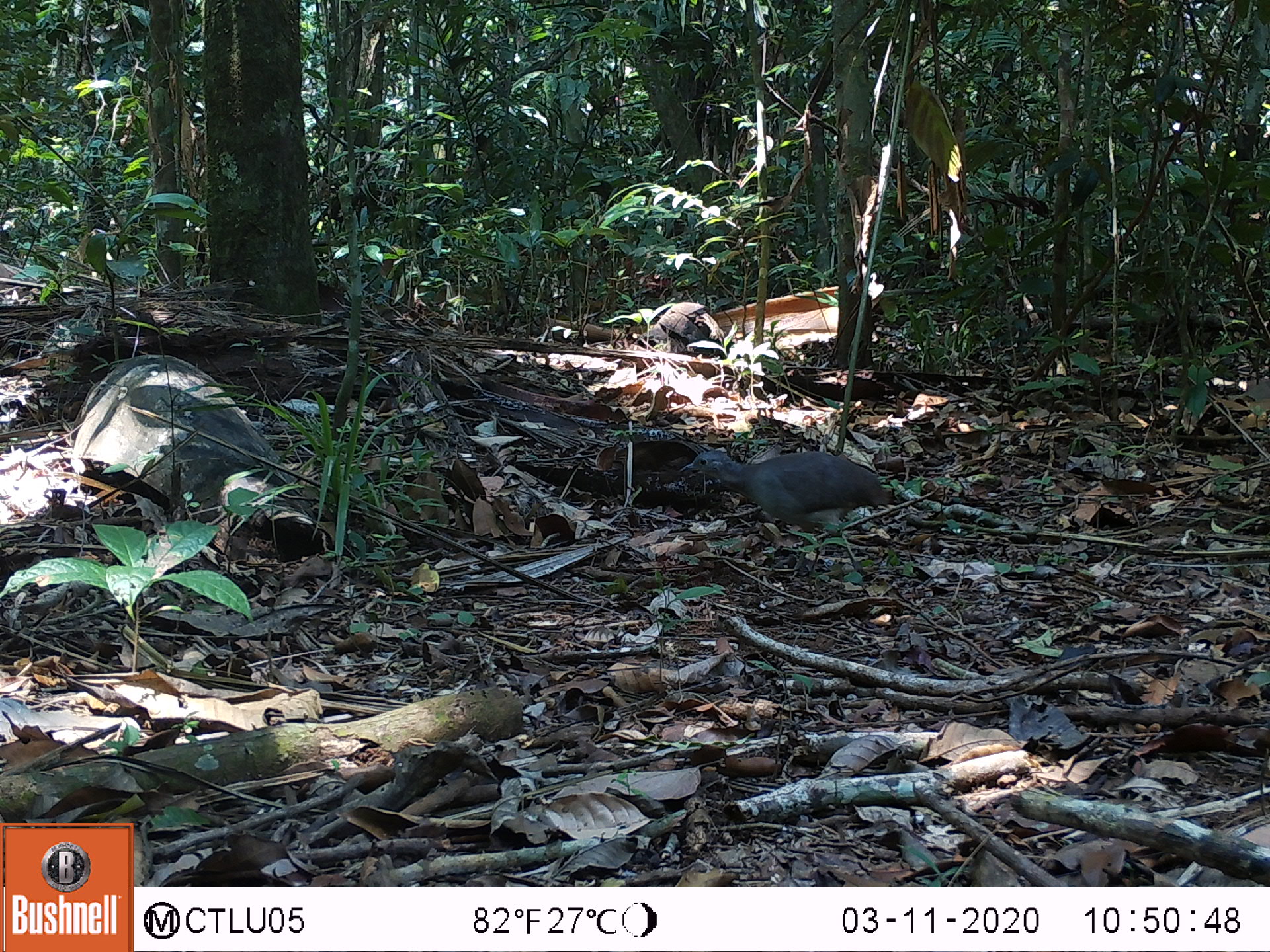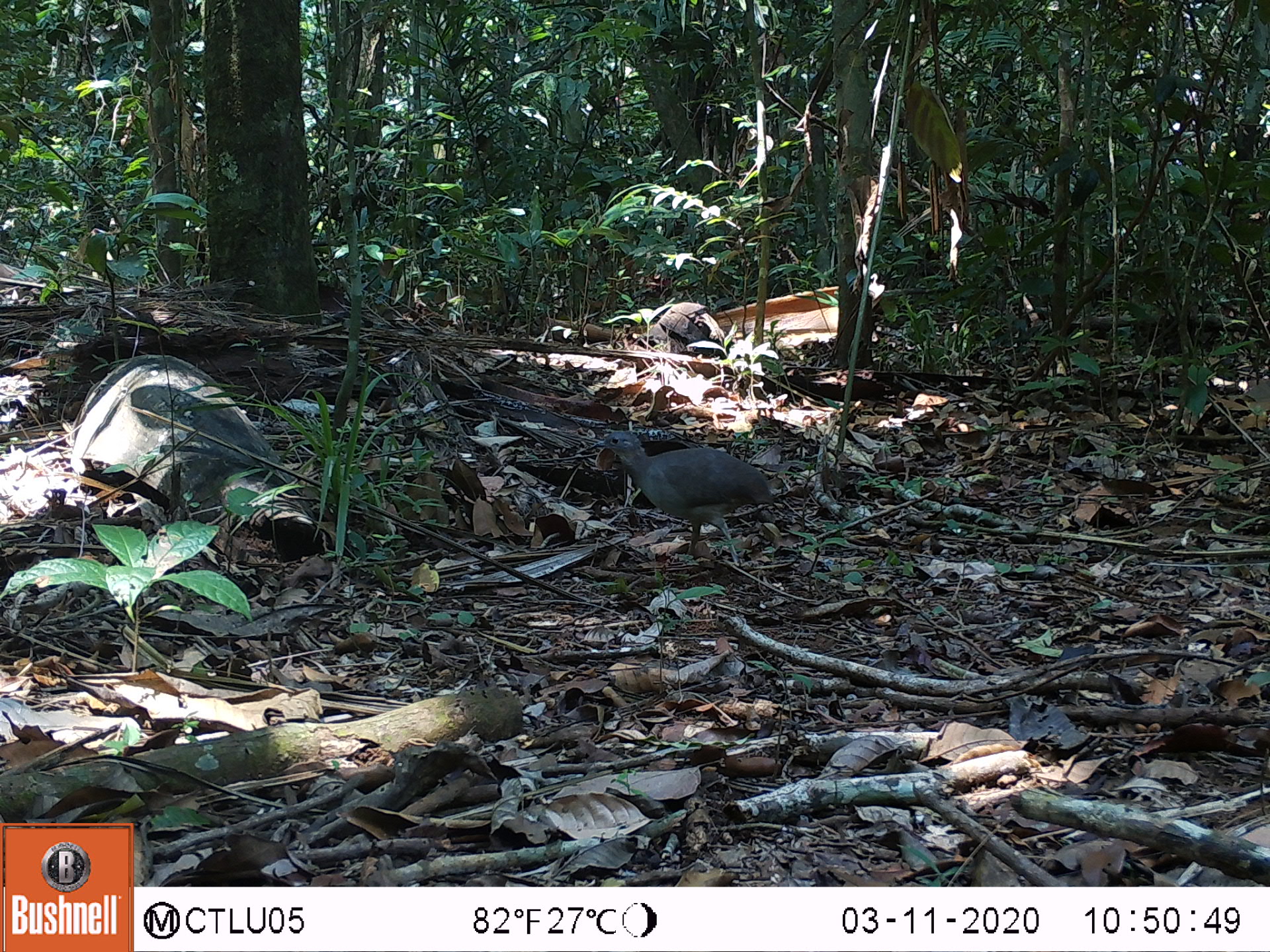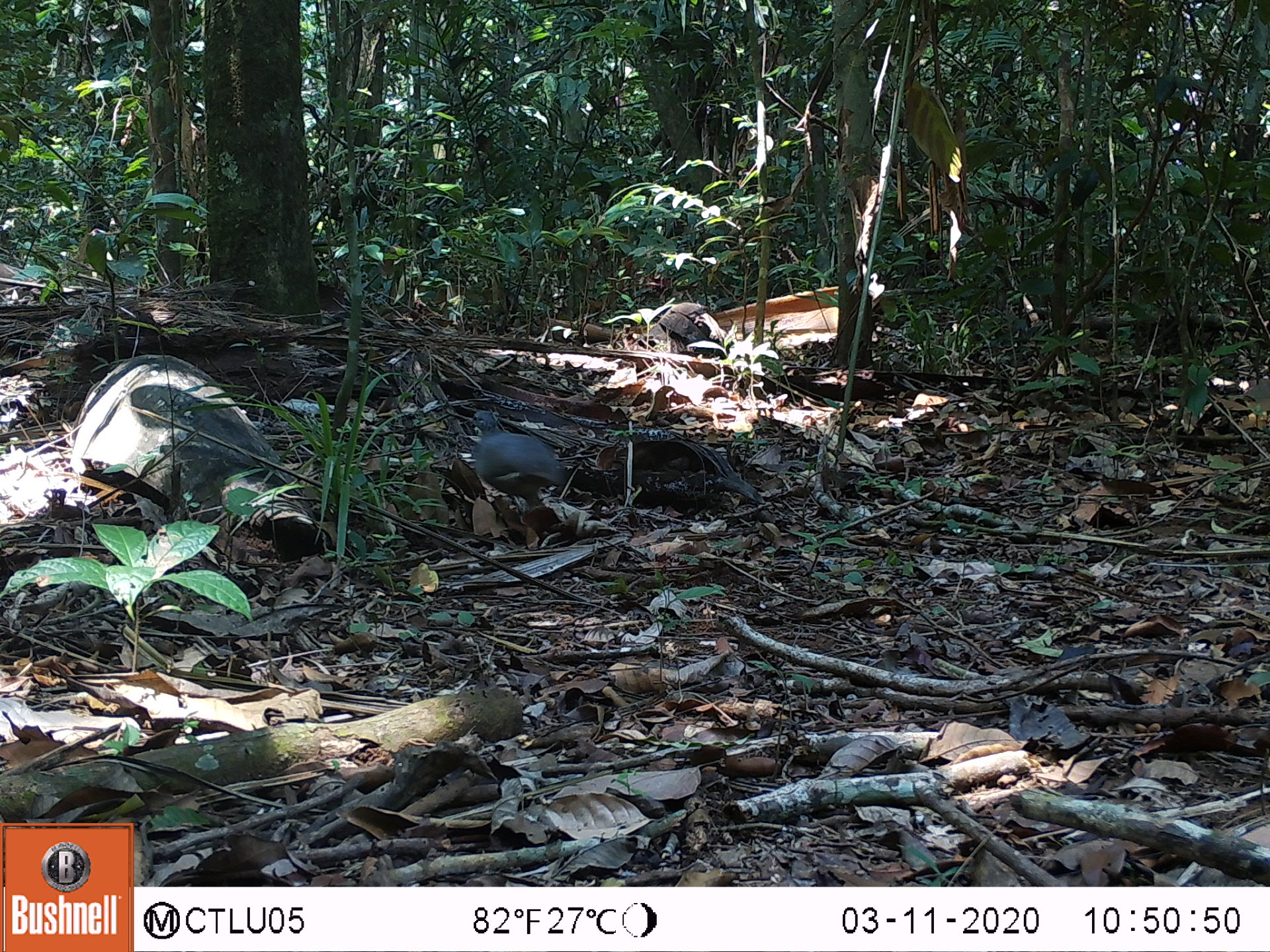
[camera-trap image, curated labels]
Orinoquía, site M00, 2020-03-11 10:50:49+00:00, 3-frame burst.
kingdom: Animalia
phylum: Chordata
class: Aves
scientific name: Aves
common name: bird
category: unknown bird